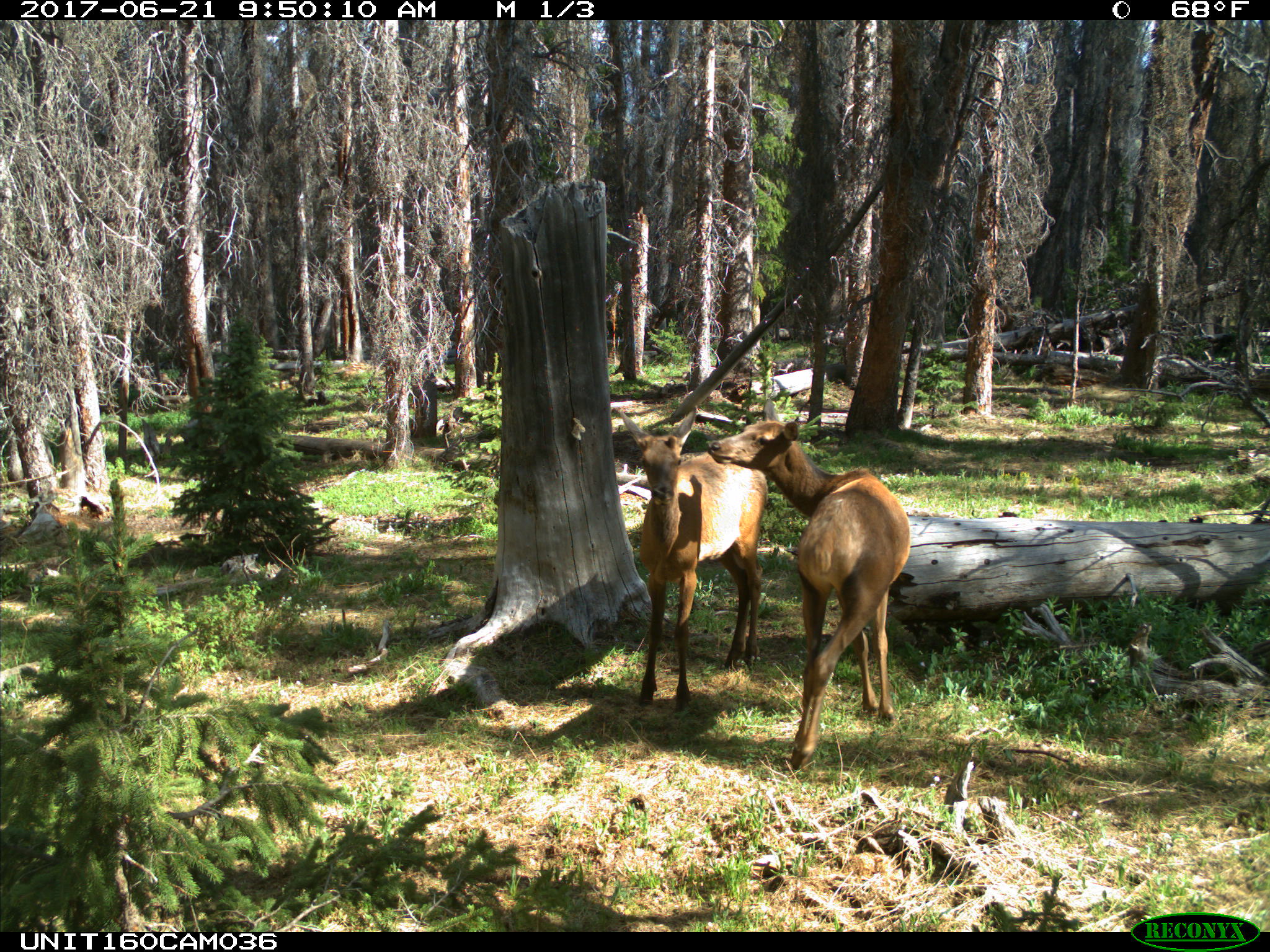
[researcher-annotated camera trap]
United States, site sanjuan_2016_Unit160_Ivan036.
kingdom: Animalia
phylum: Chordata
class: Mammalia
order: Artiodactyla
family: Cervidae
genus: Cervus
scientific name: Cervus elaphus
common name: red deer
Cervus elaphus (red deer).